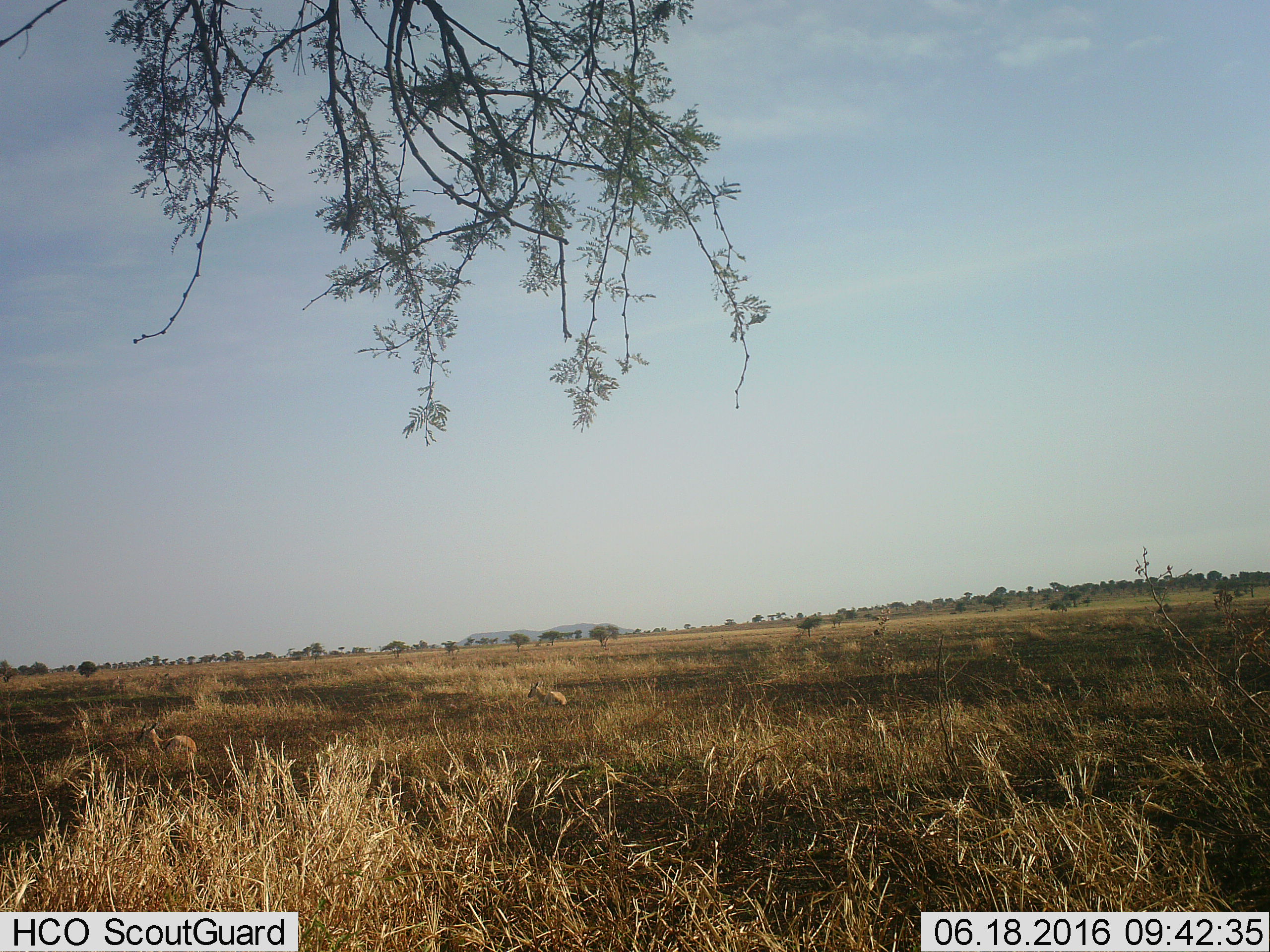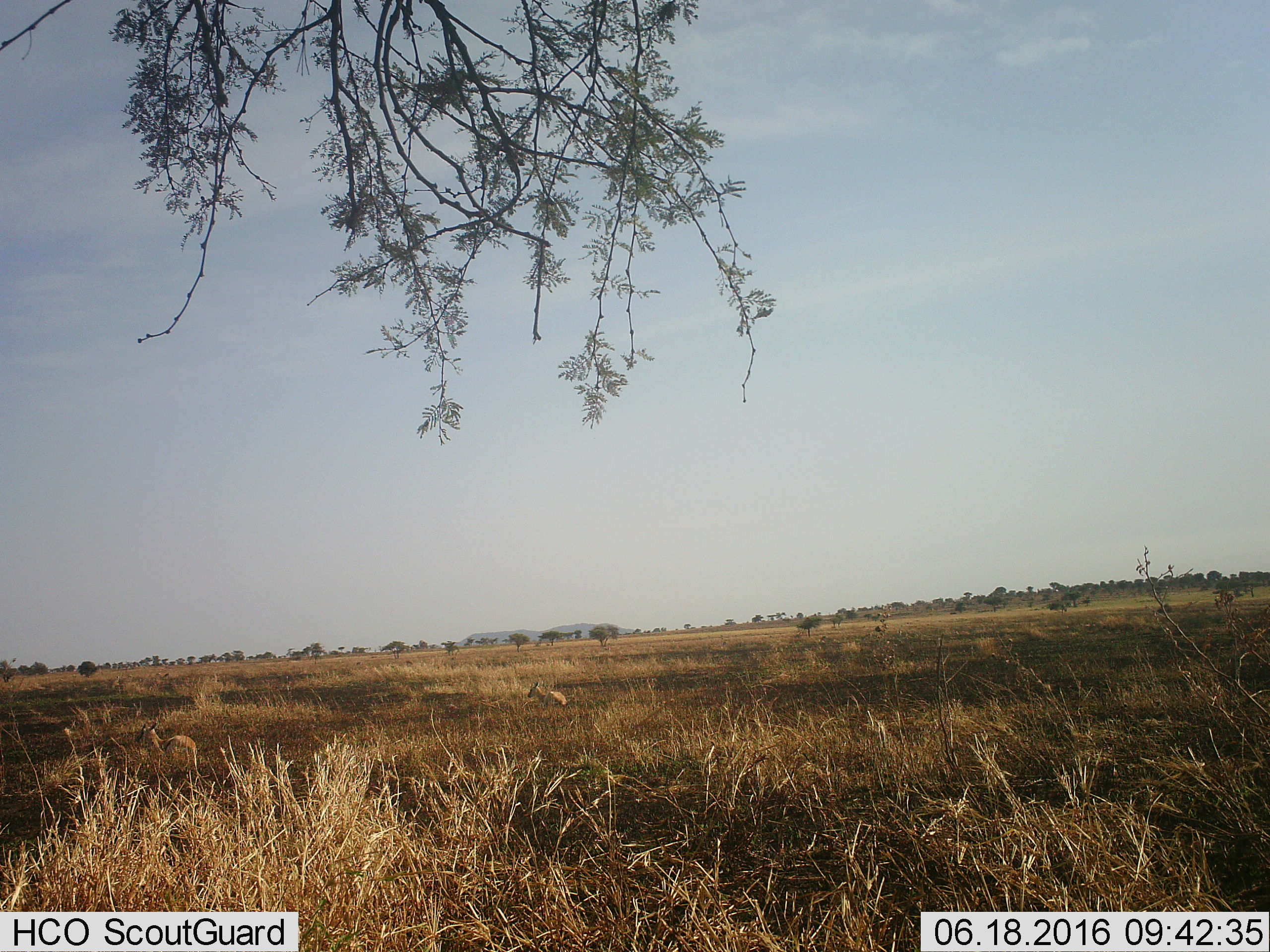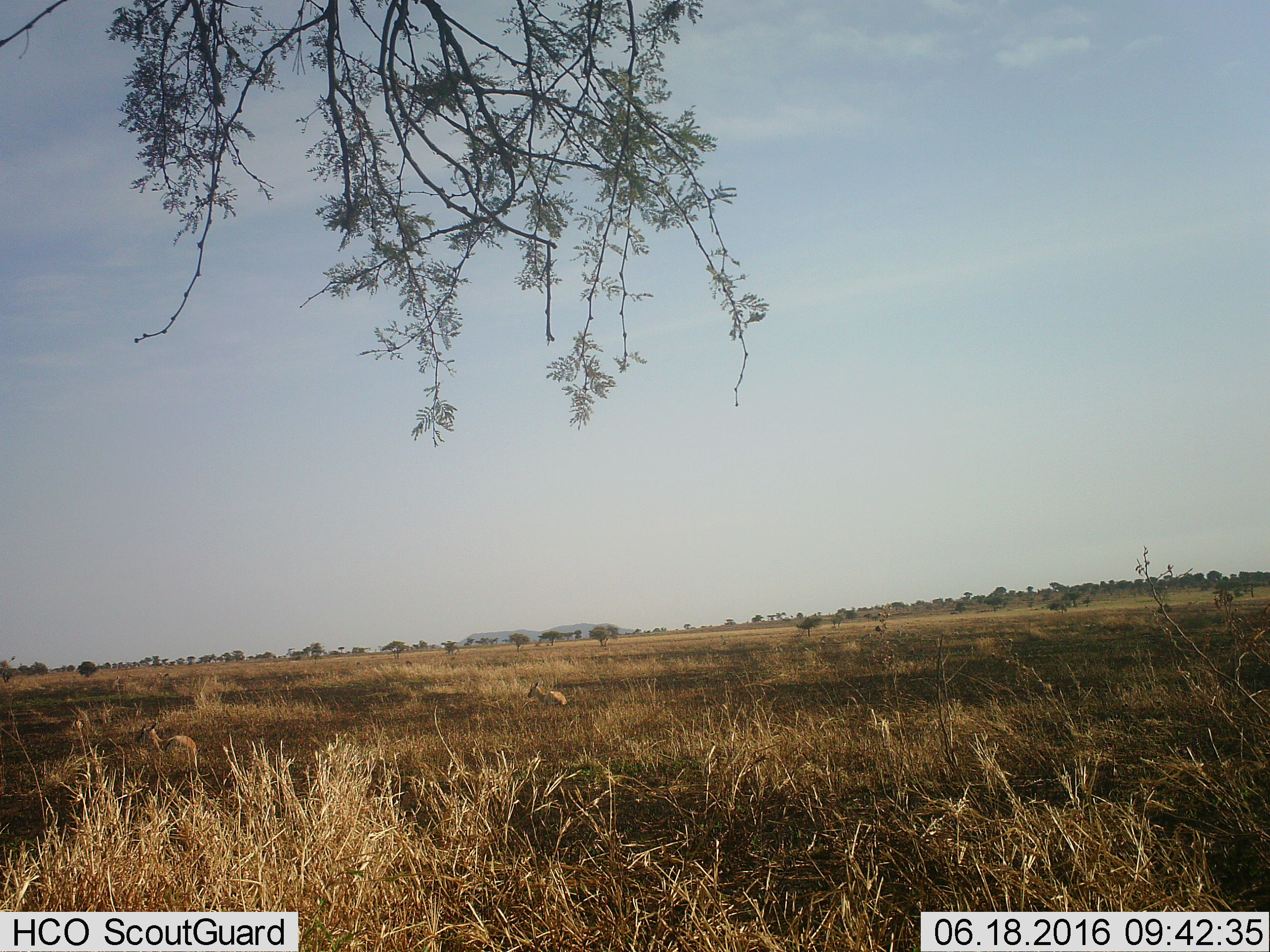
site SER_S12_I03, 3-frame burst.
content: unidentified animal